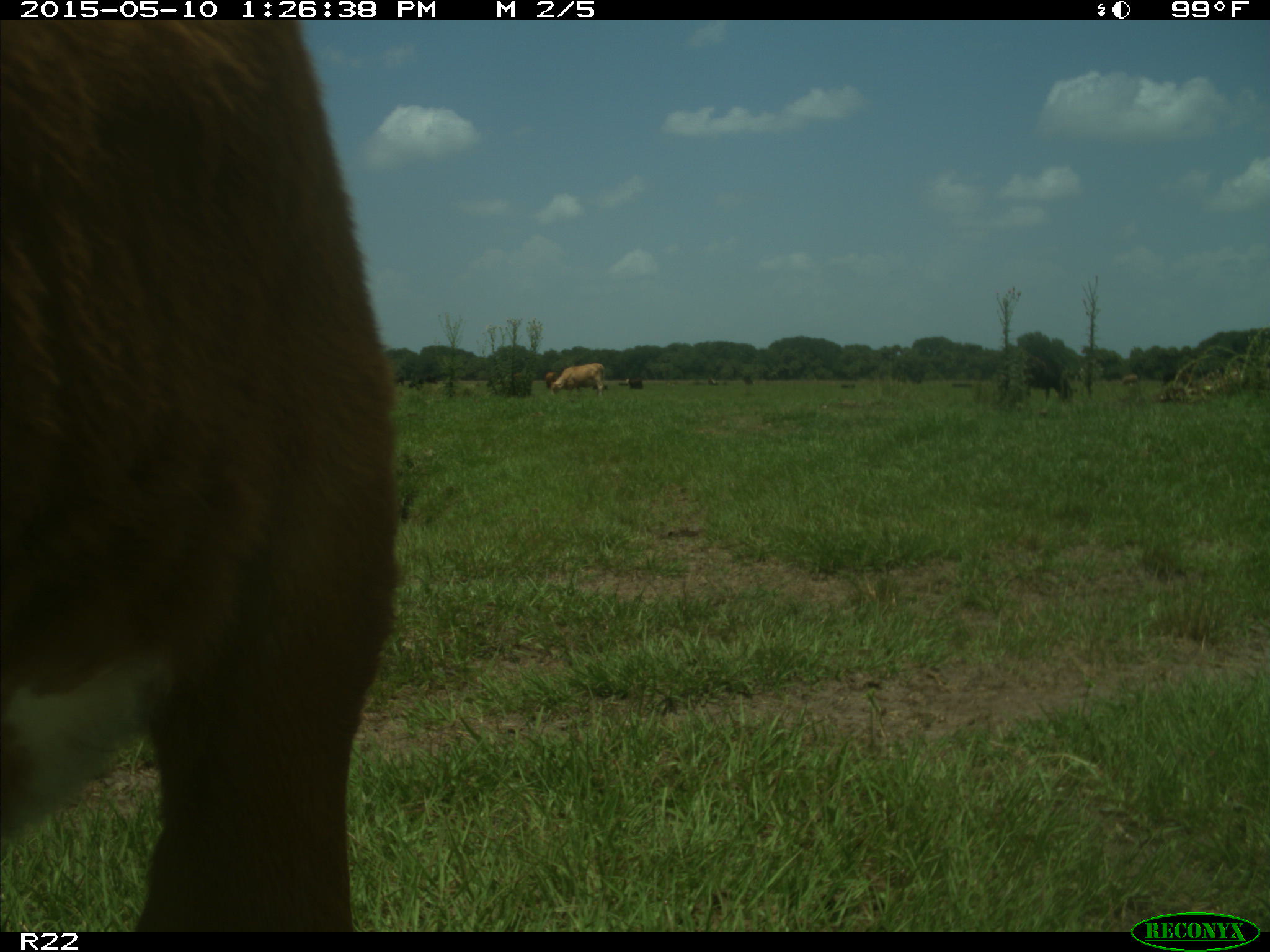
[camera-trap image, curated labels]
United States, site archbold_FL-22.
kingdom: Animalia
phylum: Chordata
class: Mammalia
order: Artiodactyla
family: Bovidae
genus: Bos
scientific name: Bos taurus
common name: domestic cow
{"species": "Bos taurus (domestic cow)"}